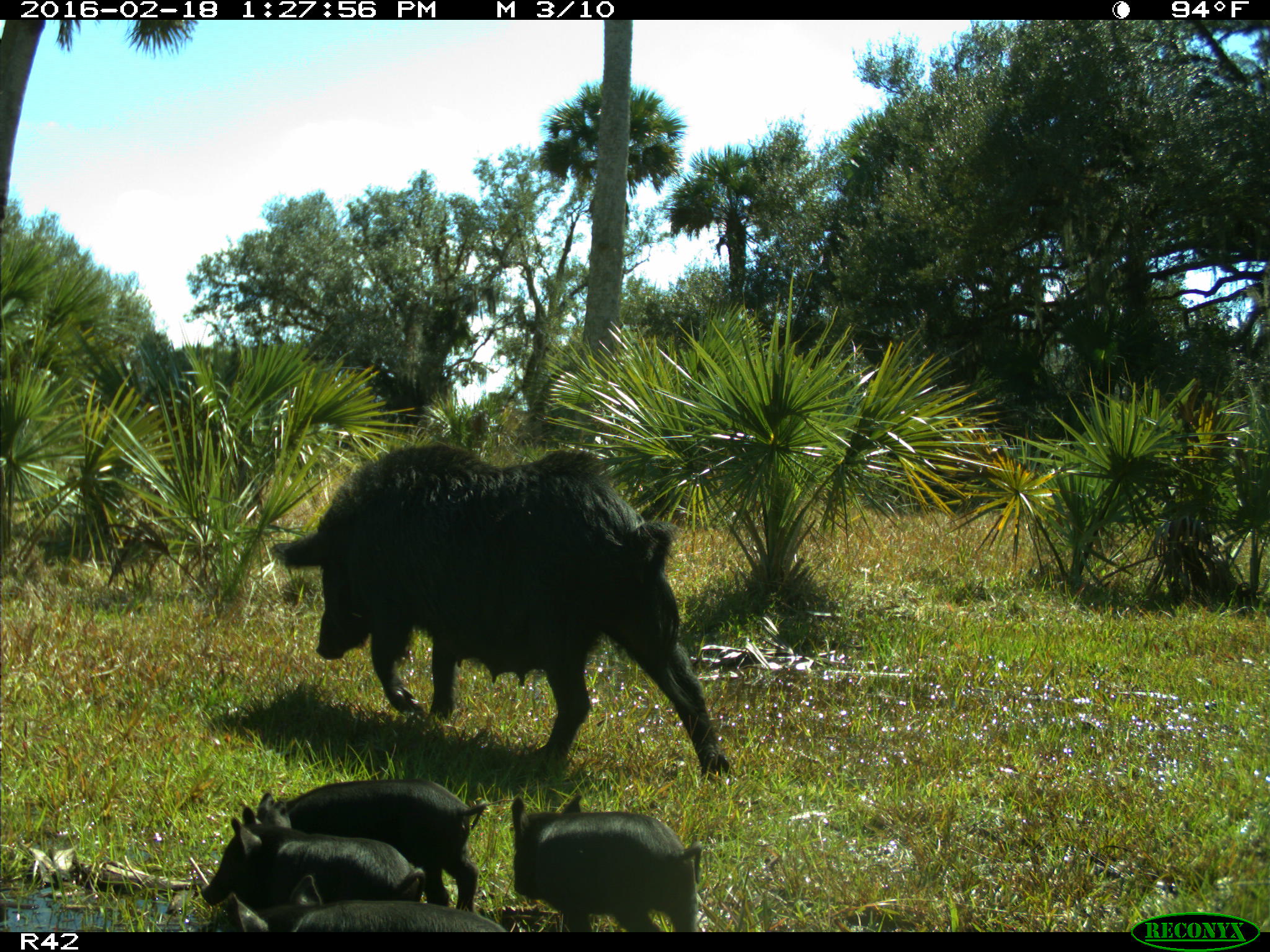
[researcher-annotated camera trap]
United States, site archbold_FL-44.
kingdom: Animalia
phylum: Chordata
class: Mammalia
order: Artiodactyla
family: Suidae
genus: Sus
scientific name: Sus scrofa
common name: wild boar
Sus scrofa (wild boar).